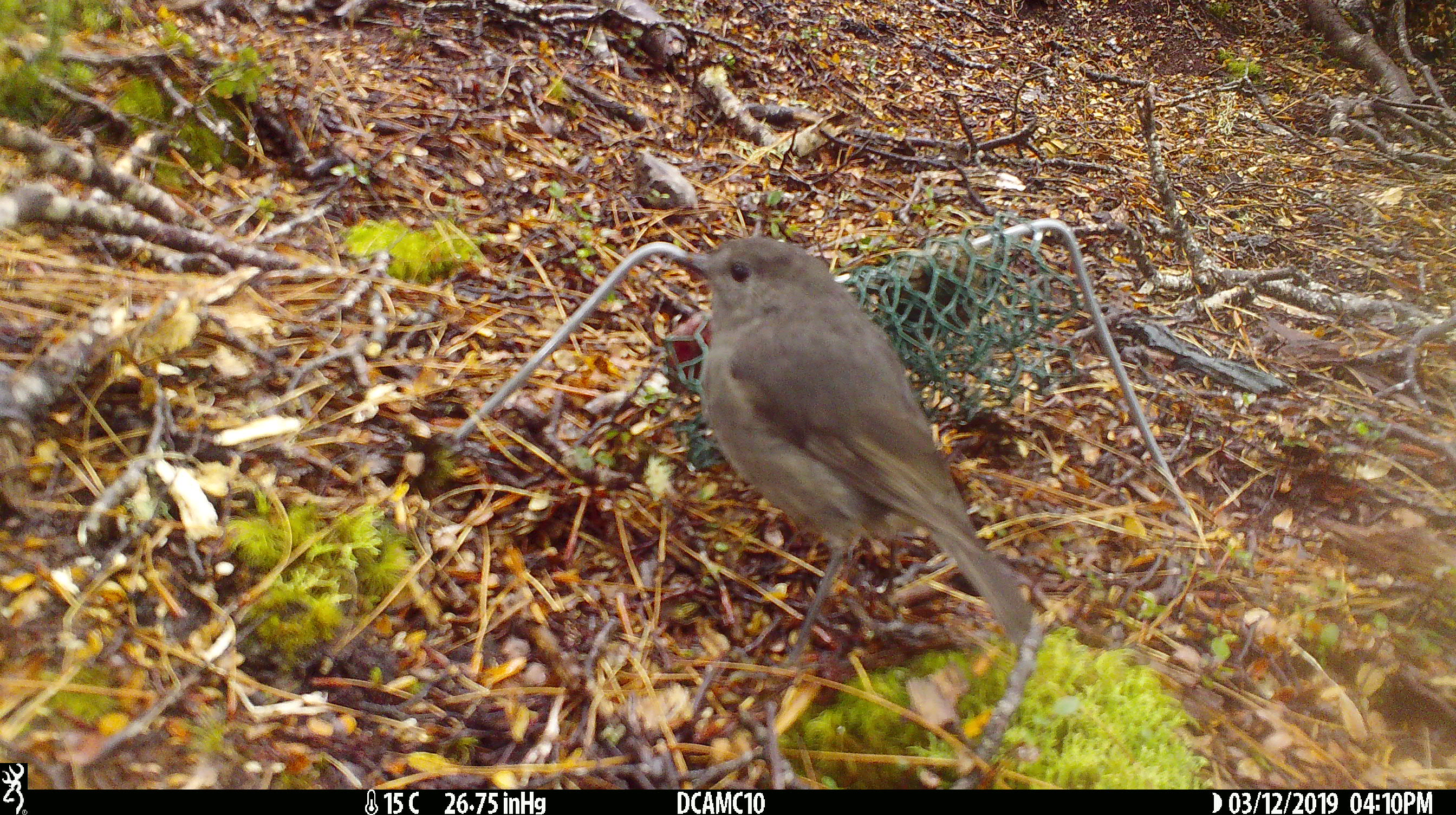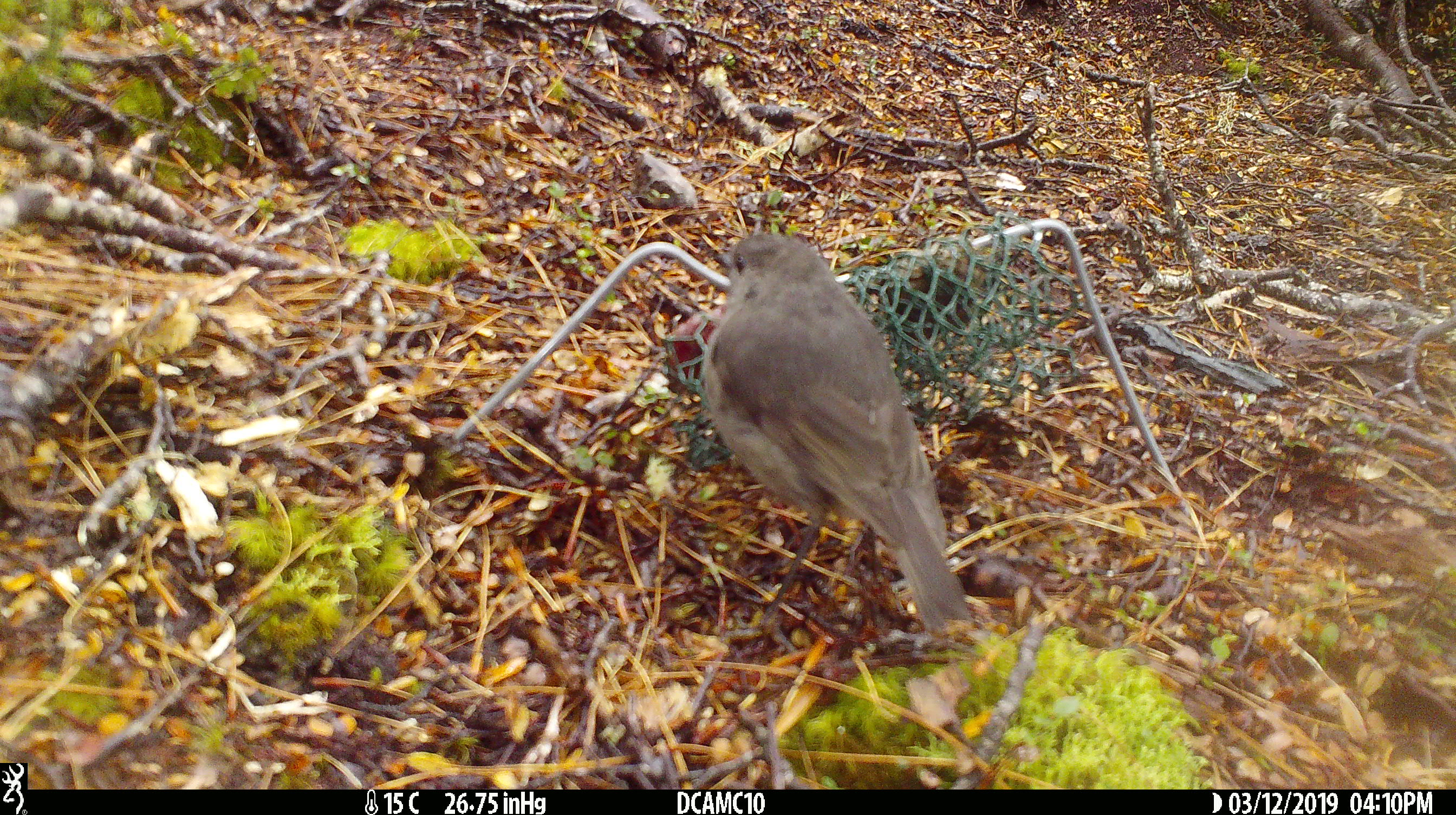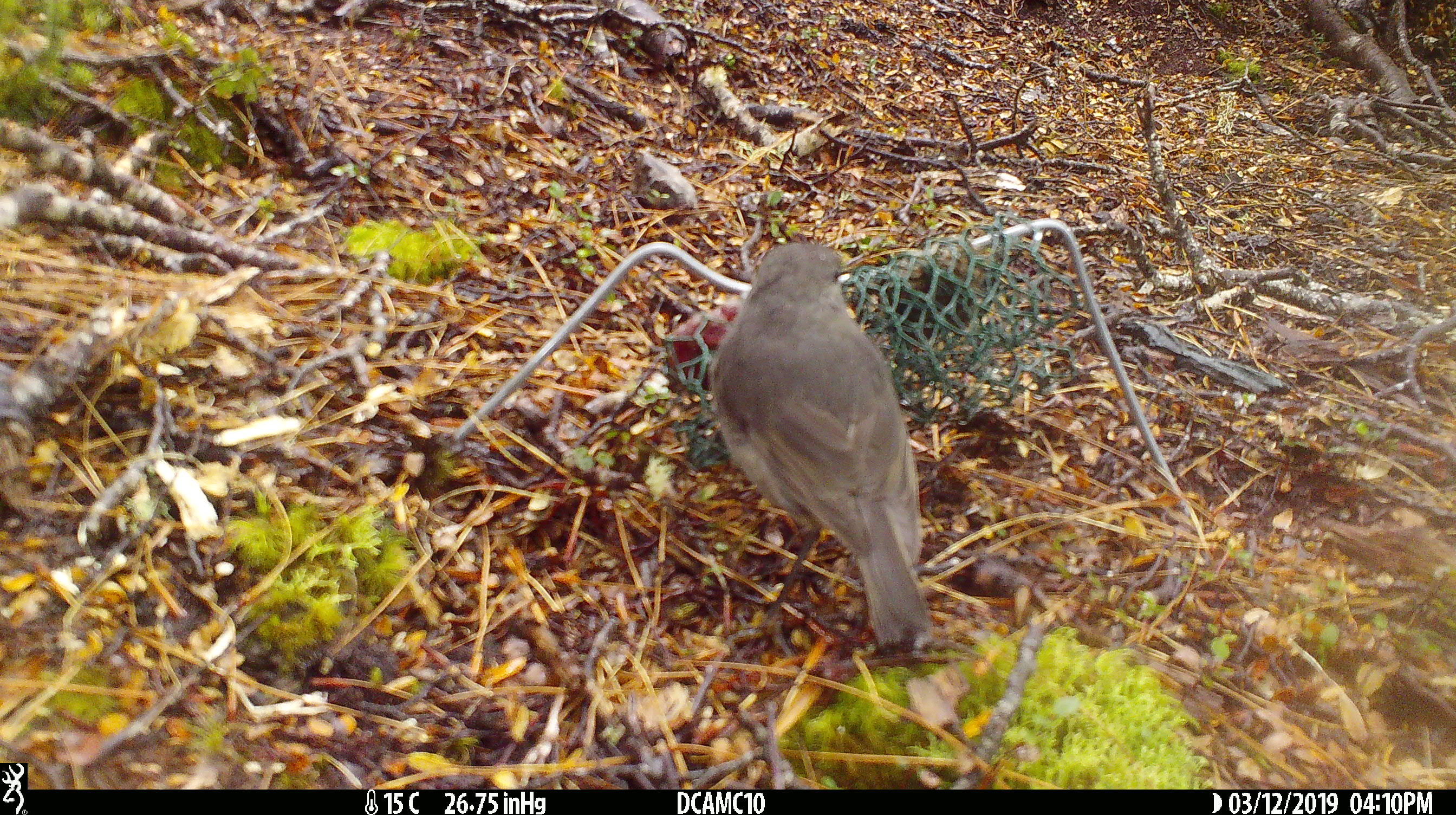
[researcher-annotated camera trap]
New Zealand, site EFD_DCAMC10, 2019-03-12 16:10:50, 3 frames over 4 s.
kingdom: Animalia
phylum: Chordata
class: Aves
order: Passeriformes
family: Petroicidae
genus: Petroica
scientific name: Petroica australis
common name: new zealand robin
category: robin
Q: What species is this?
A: Robin (new zealand robin) (Petroica australis).